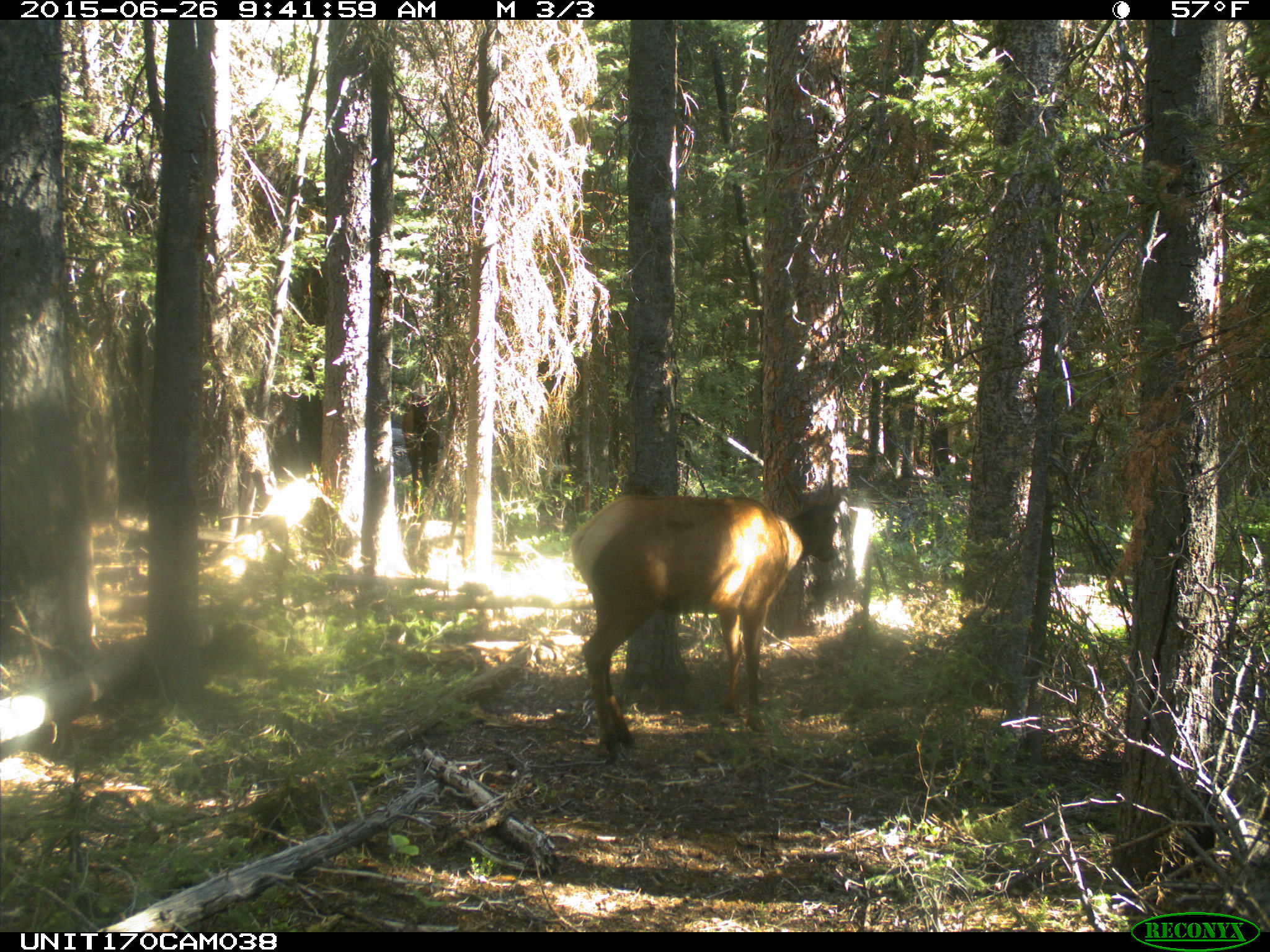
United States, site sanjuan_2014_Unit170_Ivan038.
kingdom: Animalia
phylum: Chordata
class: Mammalia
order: Artiodactyla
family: Cervidae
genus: Cervus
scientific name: Cervus elaphus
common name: red deer